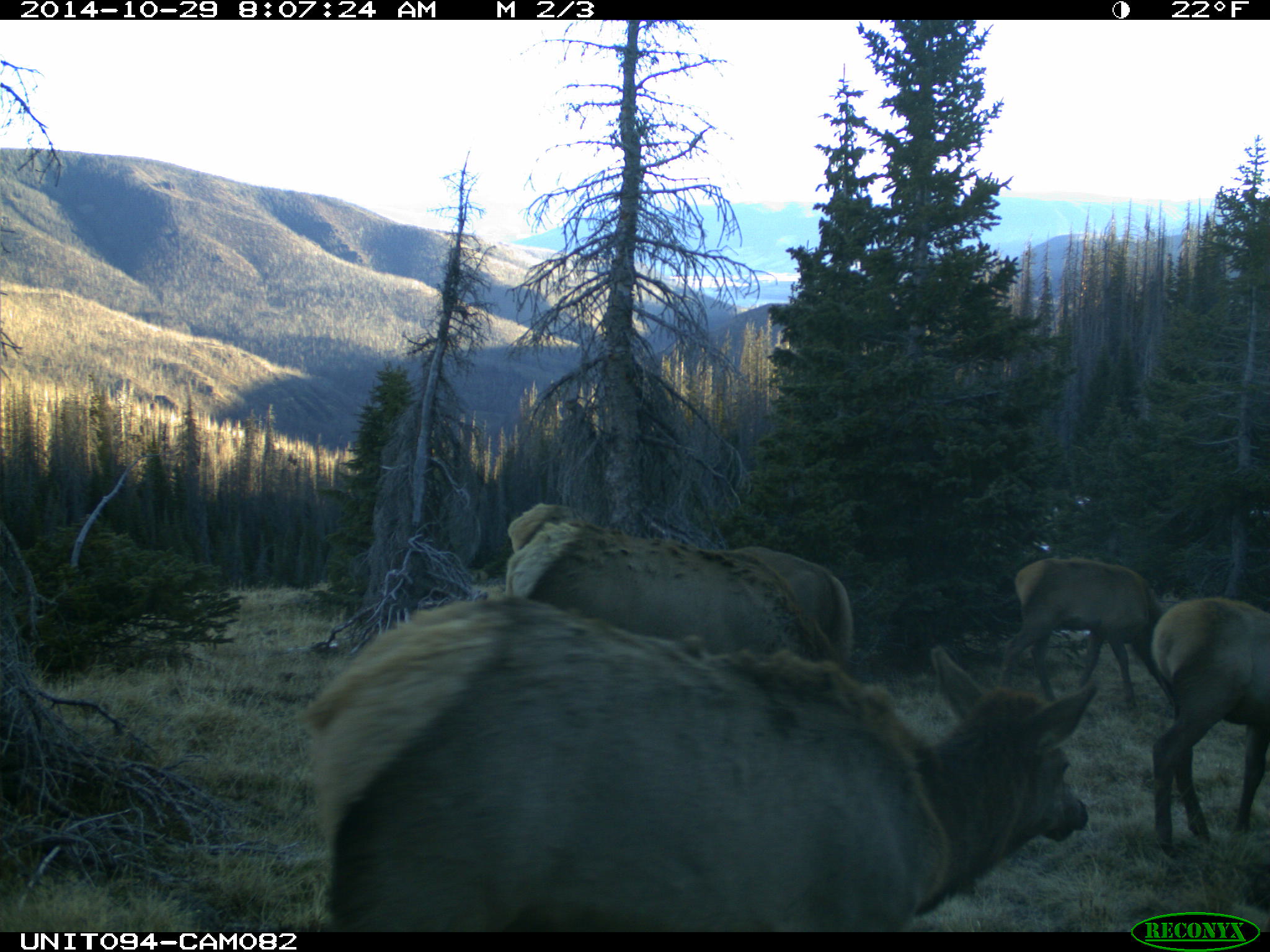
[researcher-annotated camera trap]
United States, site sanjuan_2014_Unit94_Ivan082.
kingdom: Animalia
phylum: Chordata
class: Mammalia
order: Artiodactyla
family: Cervidae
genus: Cervus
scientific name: Cervus elaphus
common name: red deer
Cervus elaphus (red deer).